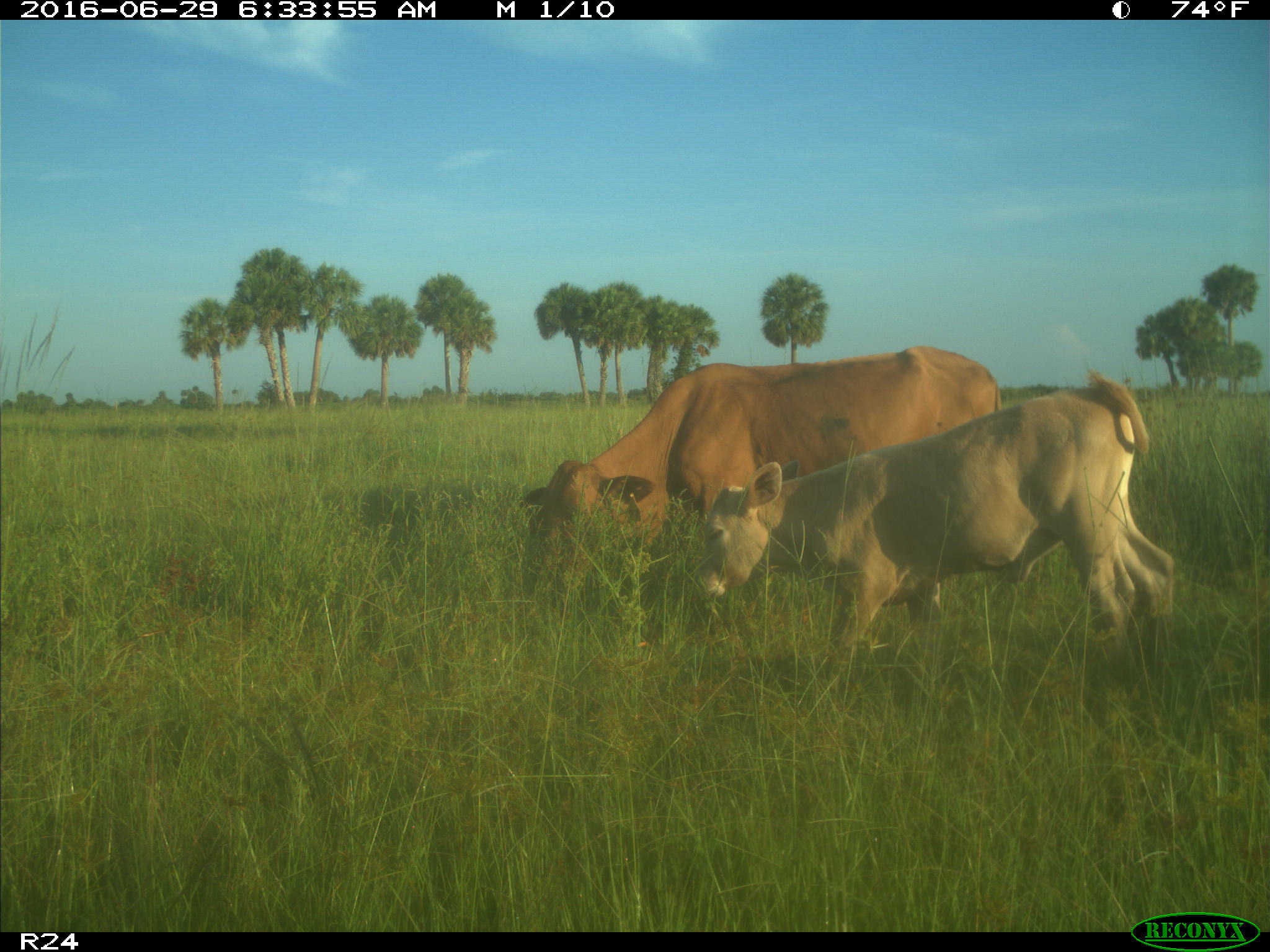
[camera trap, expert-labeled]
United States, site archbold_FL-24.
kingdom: Animalia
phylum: Chordata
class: Mammalia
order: Artiodactyla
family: Bovidae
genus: Bos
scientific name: Bos taurus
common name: domestic cow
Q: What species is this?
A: Bos taurus (domestic cow).